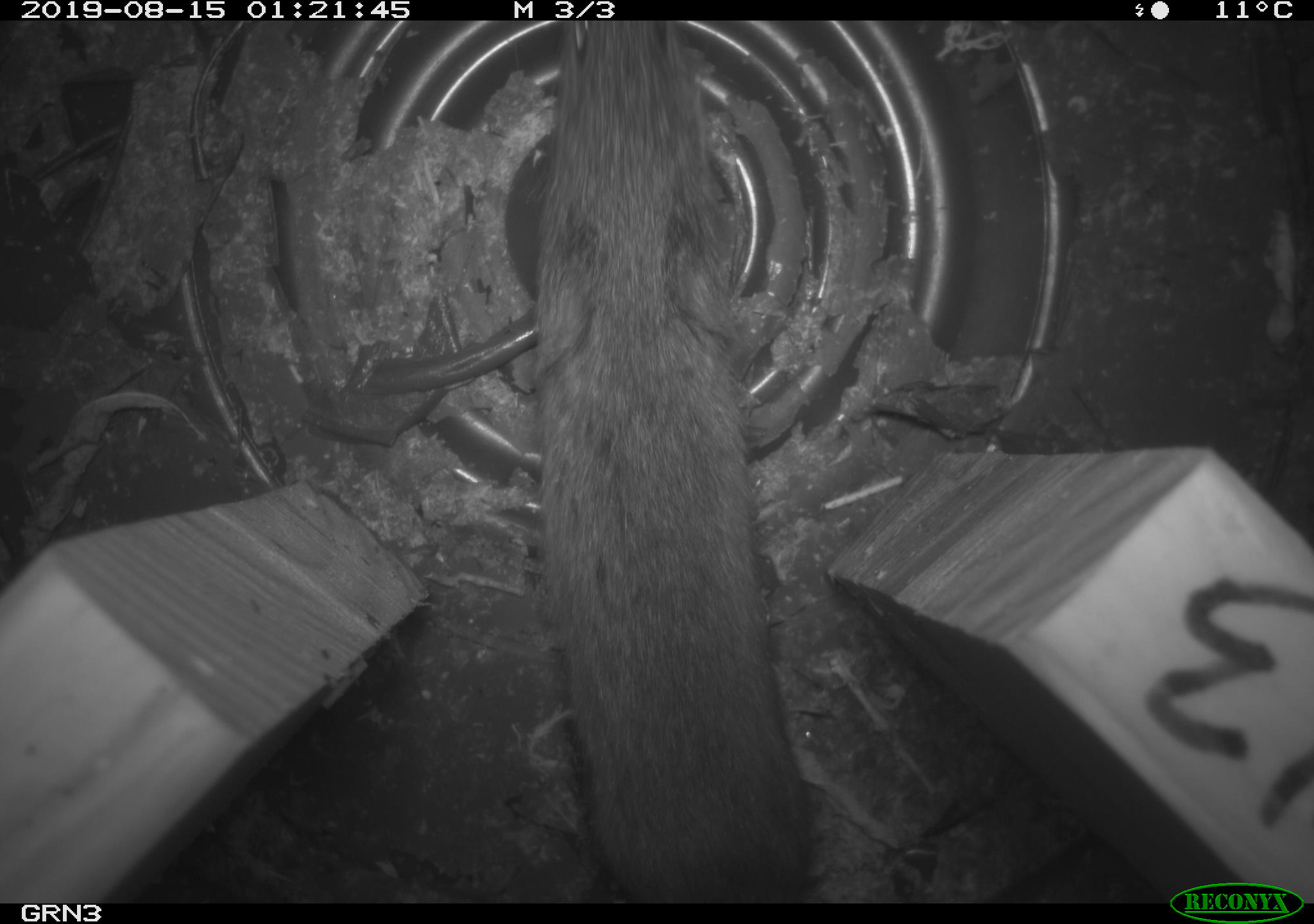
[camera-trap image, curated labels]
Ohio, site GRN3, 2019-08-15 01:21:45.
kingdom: Animalia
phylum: Chordata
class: Mammalia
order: Rodentia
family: Cricetidae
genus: Microtus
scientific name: Microtus pennsylvanicus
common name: meadow vole